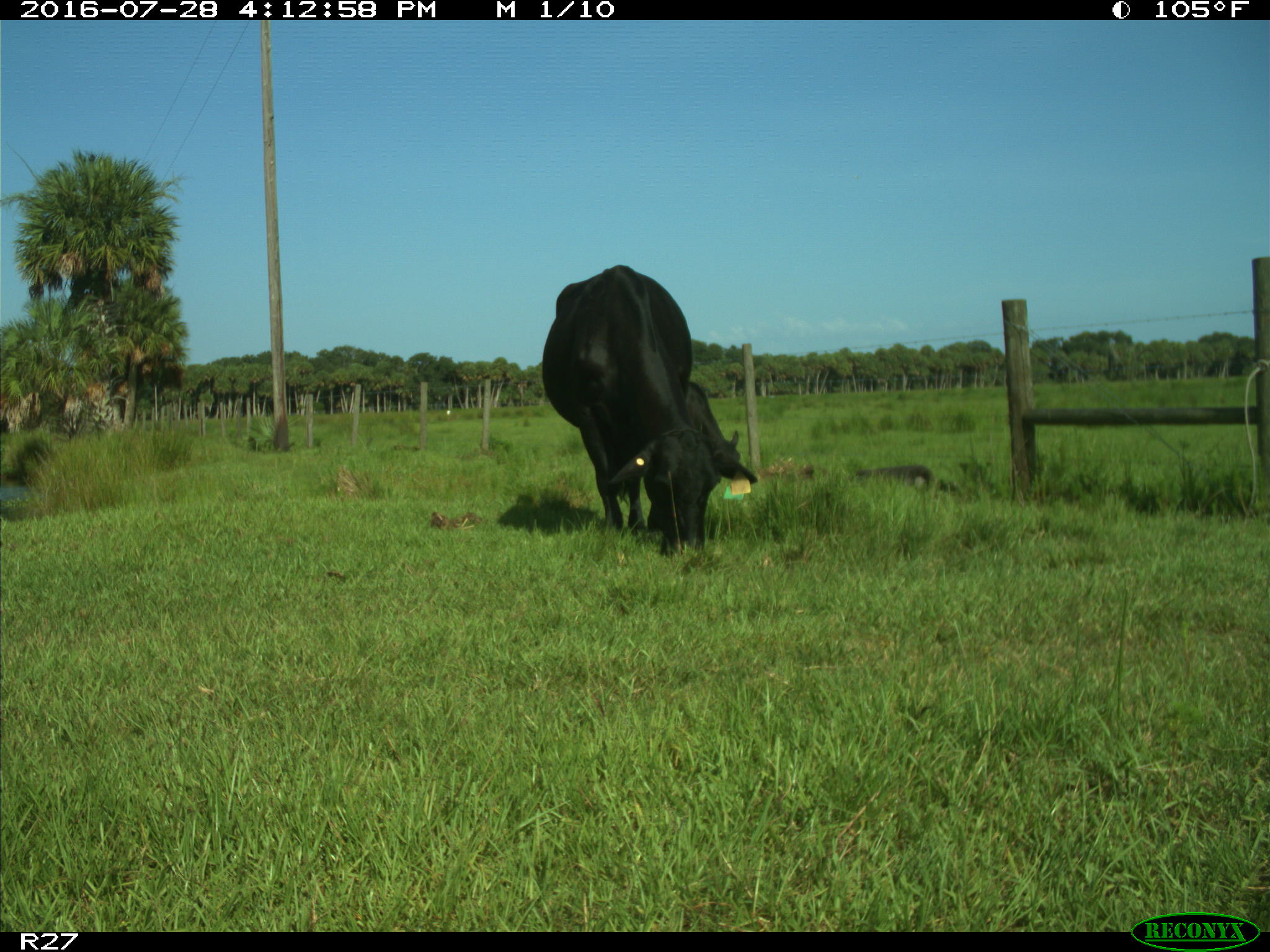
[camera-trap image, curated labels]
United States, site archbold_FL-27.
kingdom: Animalia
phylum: Chordata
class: Mammalia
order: Artiodactyla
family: Bovidae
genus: Bos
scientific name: Bos taurus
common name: domestic cow